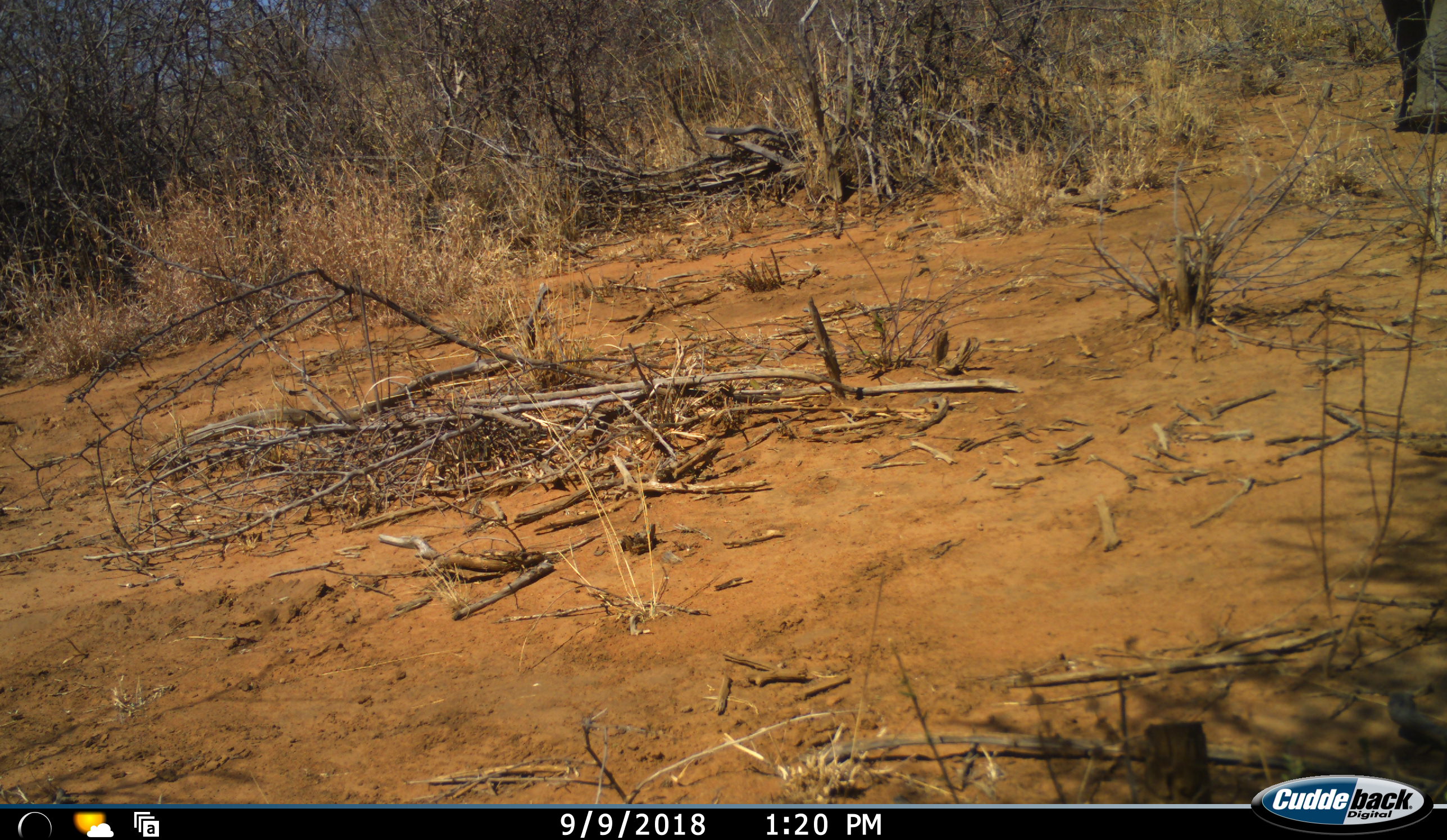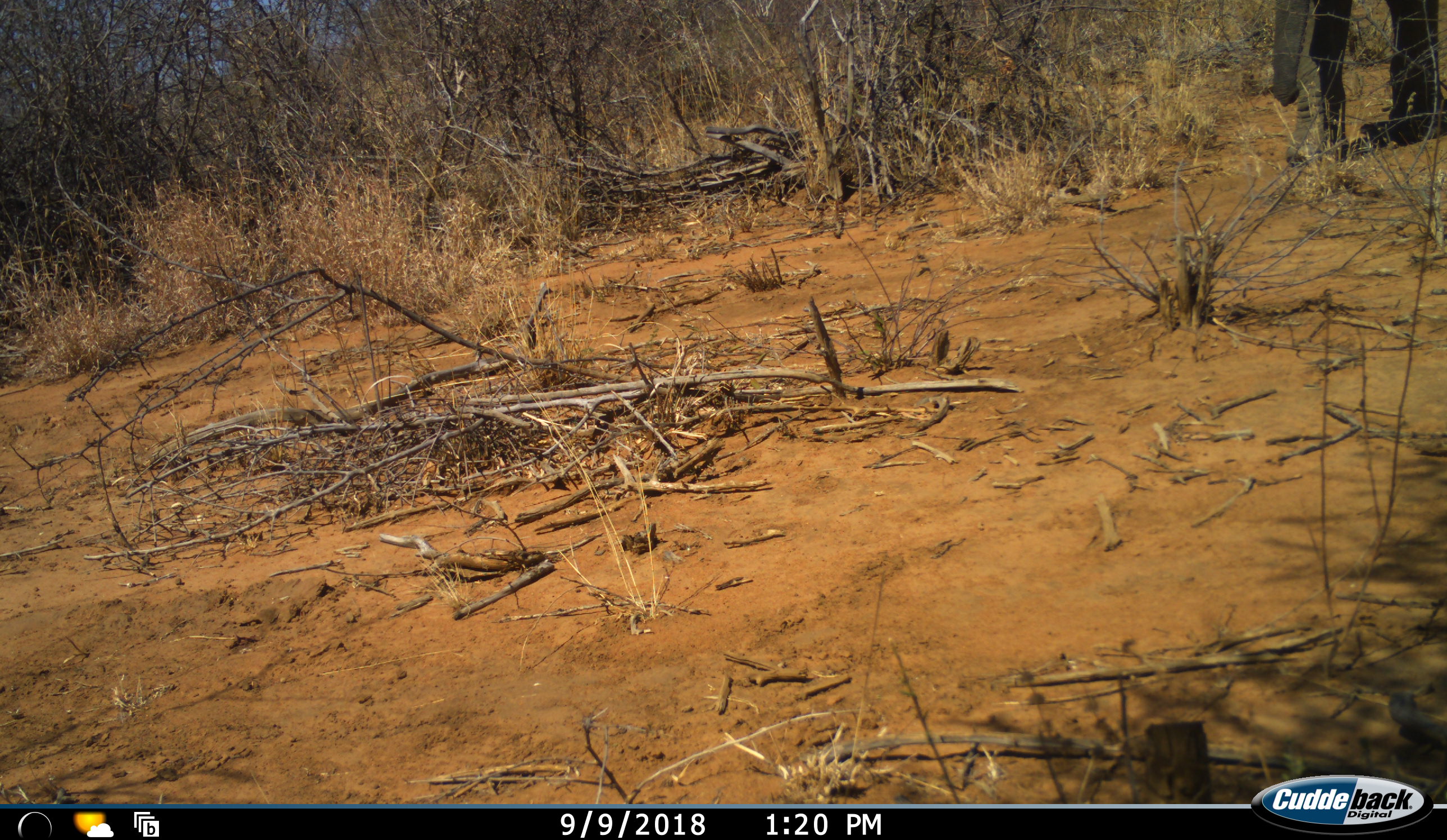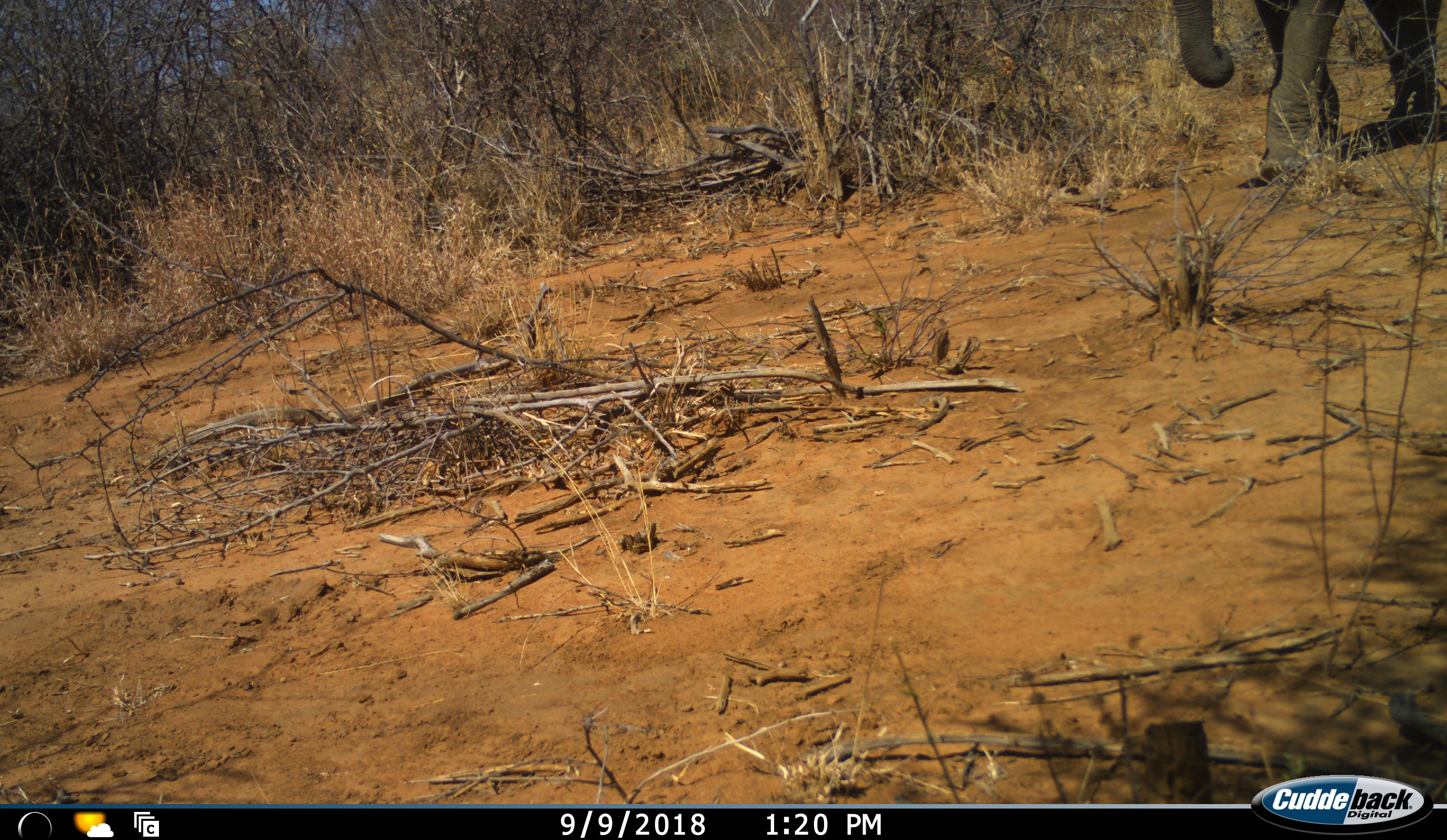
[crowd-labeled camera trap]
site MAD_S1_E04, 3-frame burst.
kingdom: Animalia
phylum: Chordata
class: Mammalia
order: Proboscidea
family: Elephantidae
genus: Loxodonta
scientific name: Loxodonta africana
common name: african bush elephant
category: elephant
Elephant (african bush elephant) (Loxodonta africana), count 1. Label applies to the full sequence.